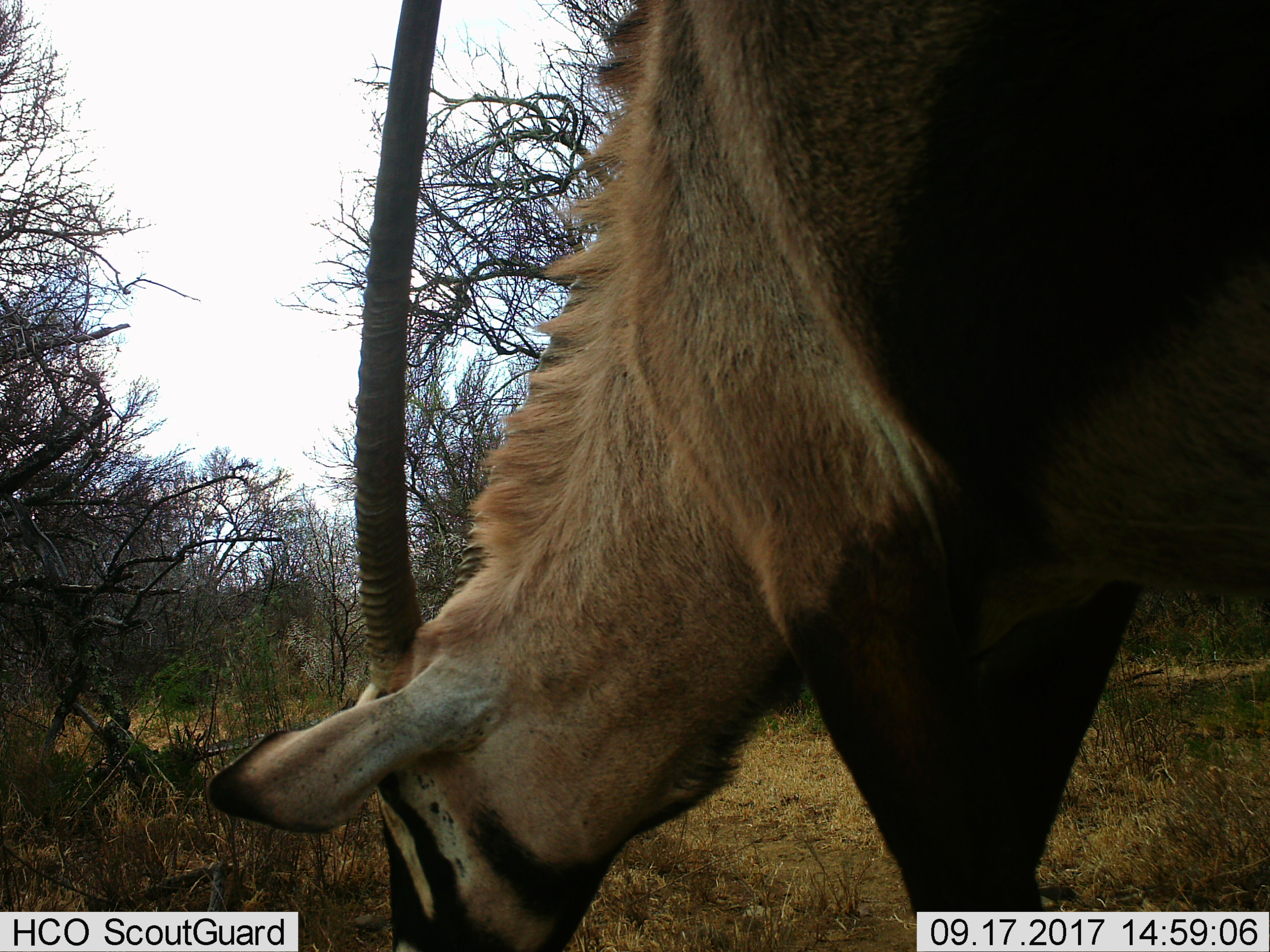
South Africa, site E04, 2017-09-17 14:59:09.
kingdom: Animalia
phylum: Chordata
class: Mammalia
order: Artiodactyla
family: Bovidae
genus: Oryx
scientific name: Oryx gazella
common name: gemsbok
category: gemsbokoryx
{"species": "gemsbokoryx (gemsbok) (Oryx gazella)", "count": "1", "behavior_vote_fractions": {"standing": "10%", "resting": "0%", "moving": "0%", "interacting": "0%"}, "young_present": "10%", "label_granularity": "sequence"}